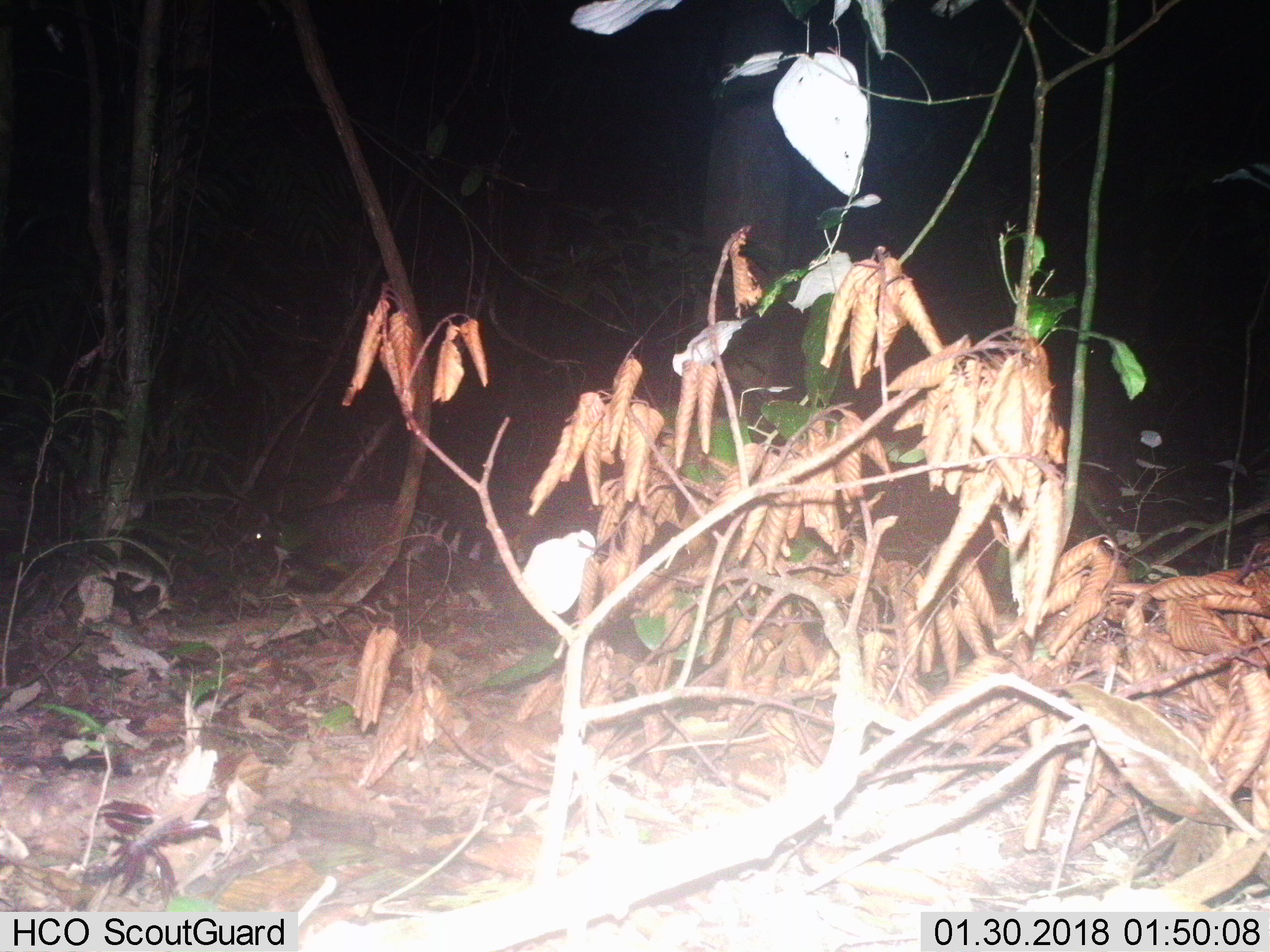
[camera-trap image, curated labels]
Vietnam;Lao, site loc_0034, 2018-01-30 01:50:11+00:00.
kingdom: Animalia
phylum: Chordata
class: Mammalia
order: Carnivora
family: Viverridae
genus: Viverra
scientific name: Viverra zibetha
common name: large indian civet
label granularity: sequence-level